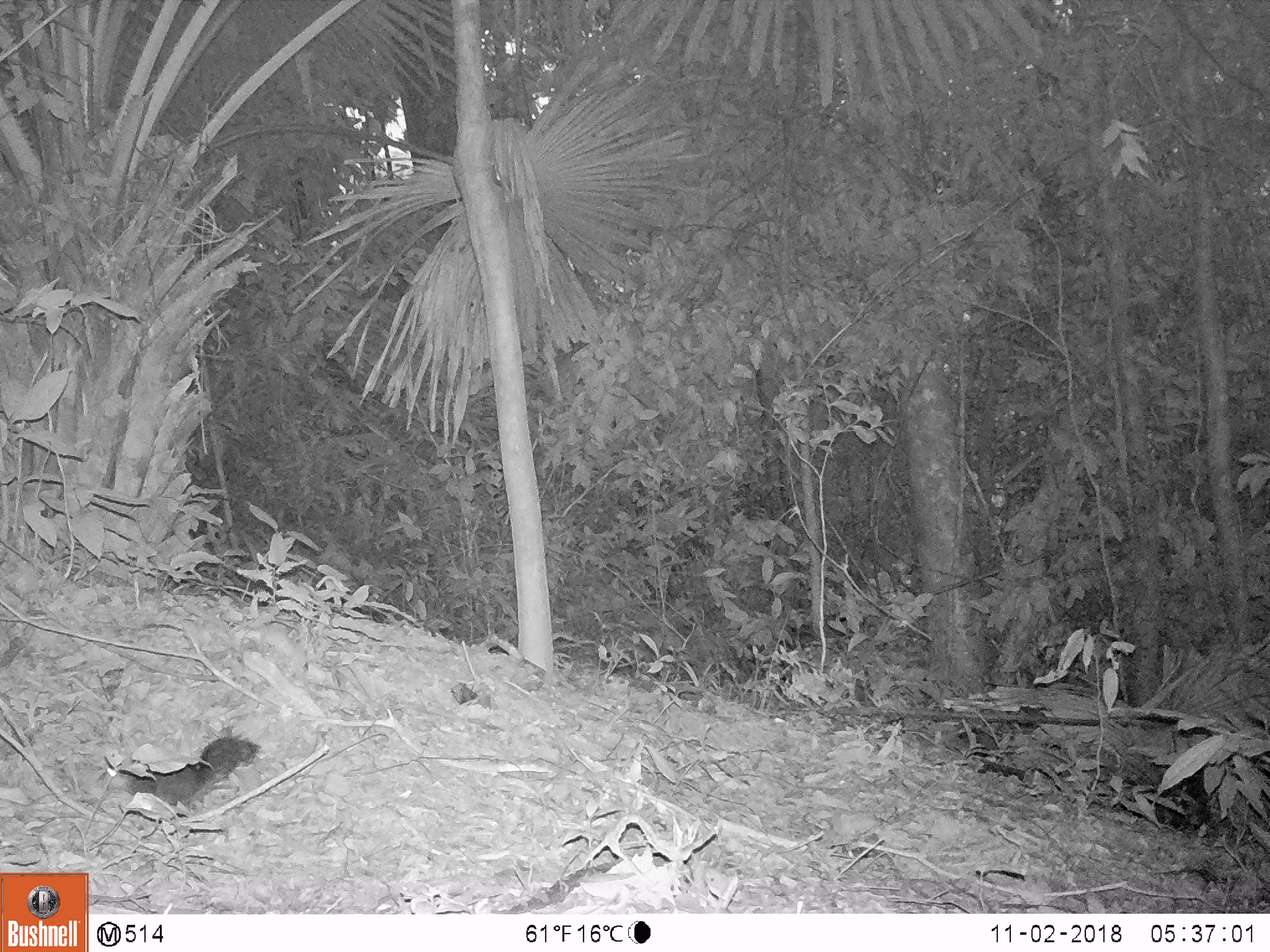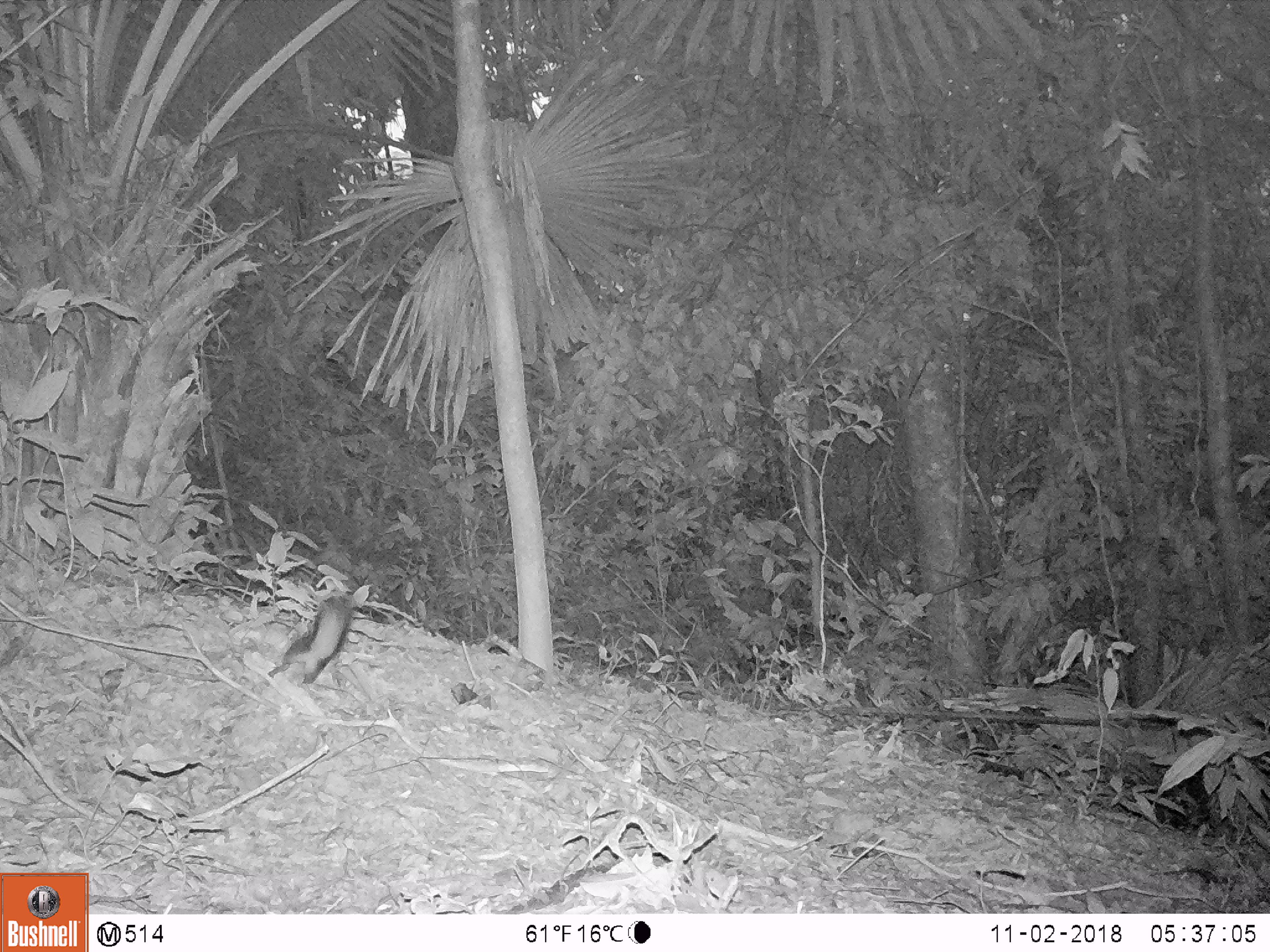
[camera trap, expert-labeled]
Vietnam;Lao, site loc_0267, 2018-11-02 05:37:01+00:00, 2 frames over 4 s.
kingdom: Animalia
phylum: Chordata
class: Mammalia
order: Rodentia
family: Sciuridae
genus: Dremomys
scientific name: Dremomys rufigenis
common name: red-cheeked squirrel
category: red cheeked squirrel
Red cheeked squirrel (red-cheeked squirrel) (Dremomys rufigenis). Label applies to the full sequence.